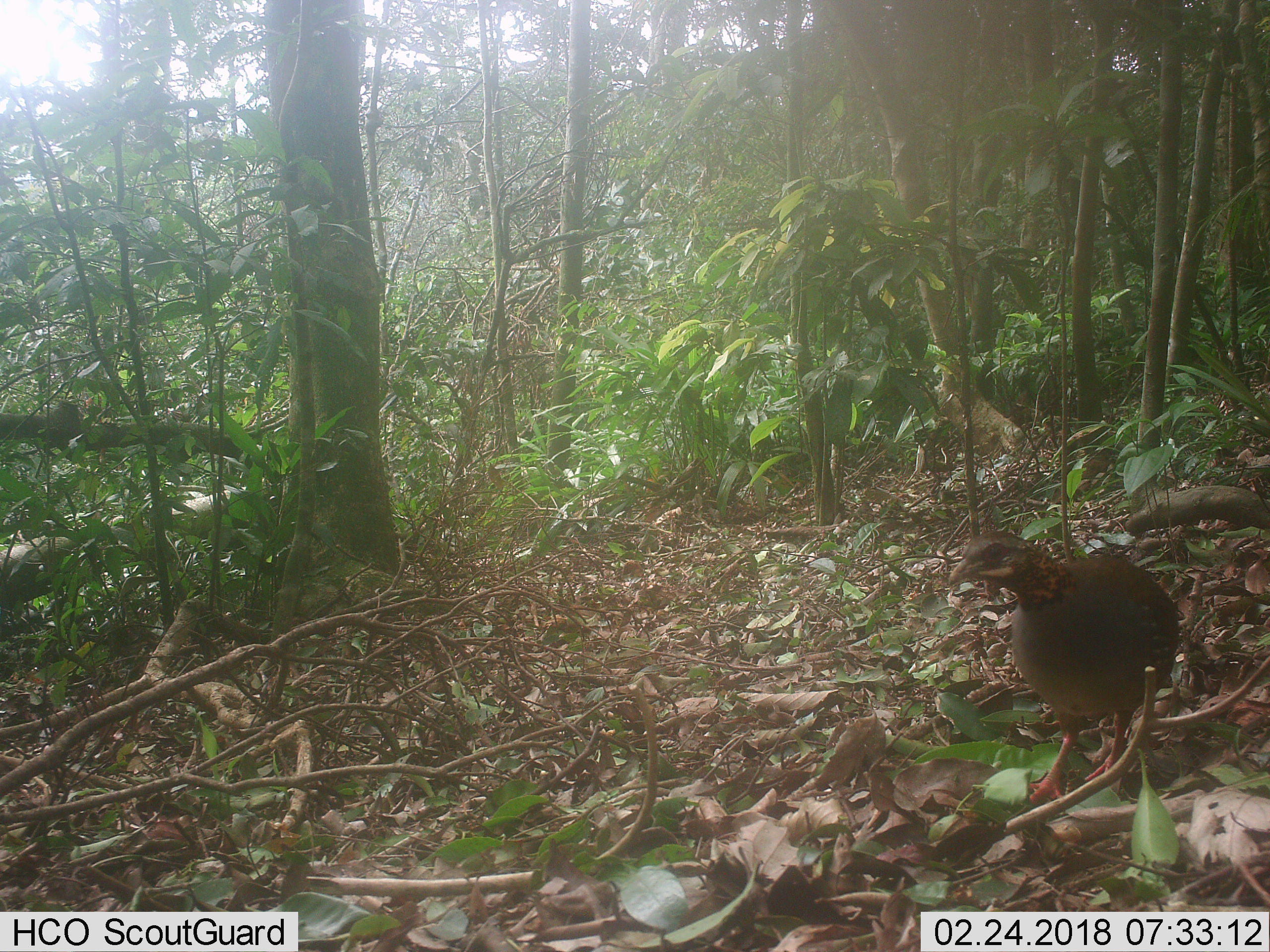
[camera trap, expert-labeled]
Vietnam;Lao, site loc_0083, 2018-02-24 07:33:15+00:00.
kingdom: Animalia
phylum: Chordata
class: Aves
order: Galliformes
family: Phasianidae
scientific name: Phasianidae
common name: partridge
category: unidentified partridge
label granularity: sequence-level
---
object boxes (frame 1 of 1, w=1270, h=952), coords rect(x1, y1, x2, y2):
unidentified partridge: rect(947, 530, 1179, 805)